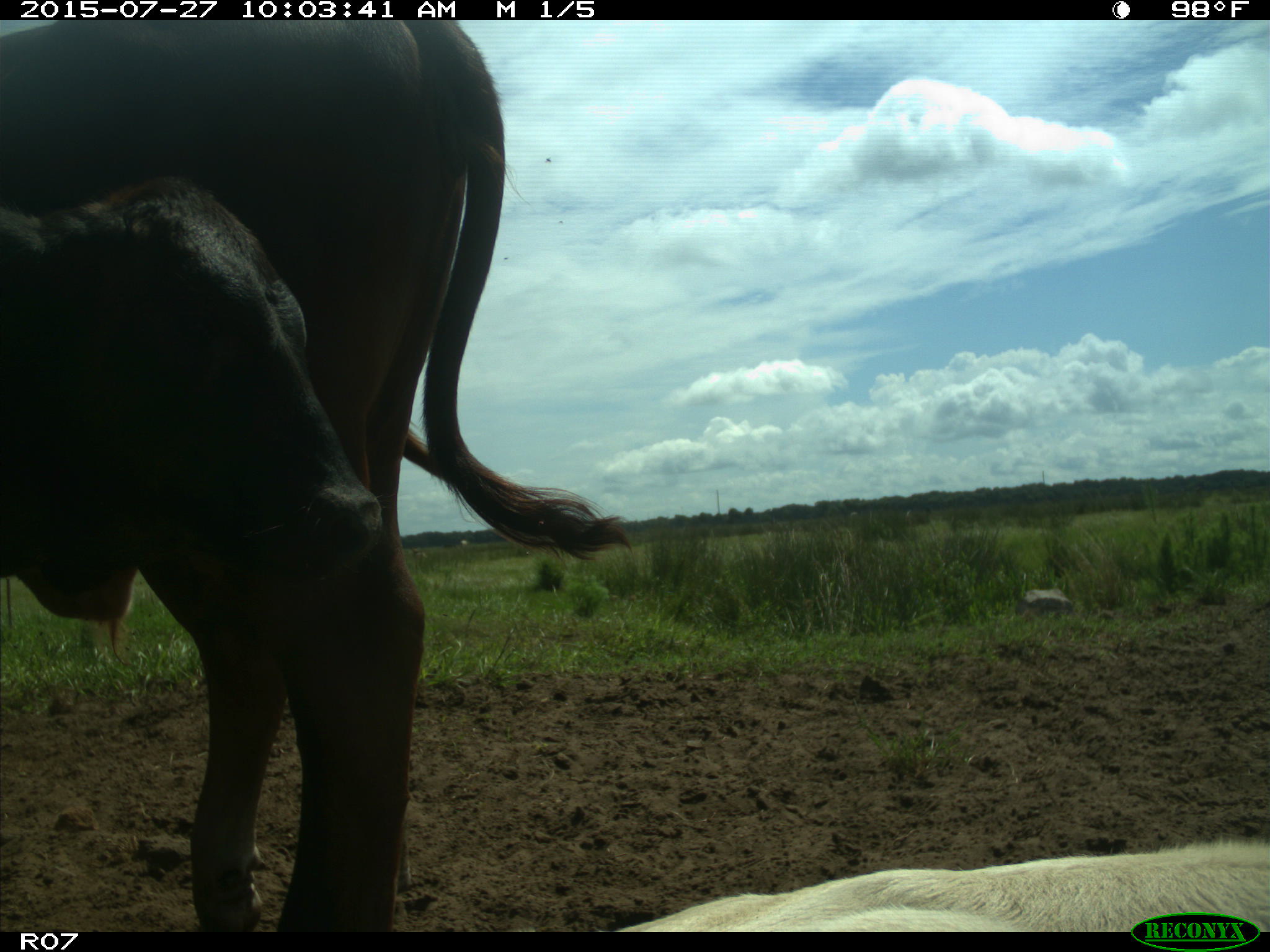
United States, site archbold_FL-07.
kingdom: Animalia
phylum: Chordata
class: Mammalia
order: Artiodactyla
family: Bovidae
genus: Bos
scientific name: Bos taurus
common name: domestic cow